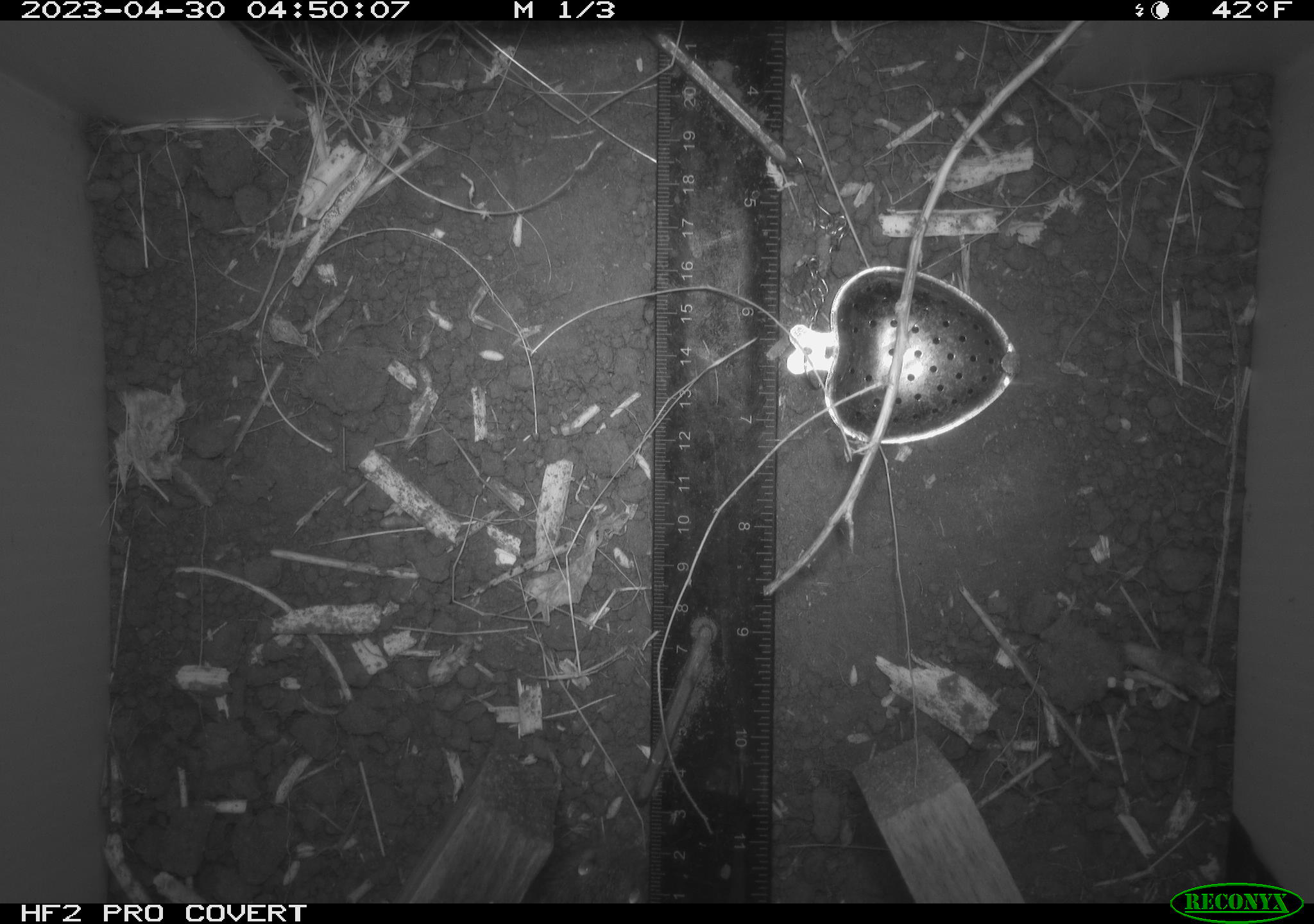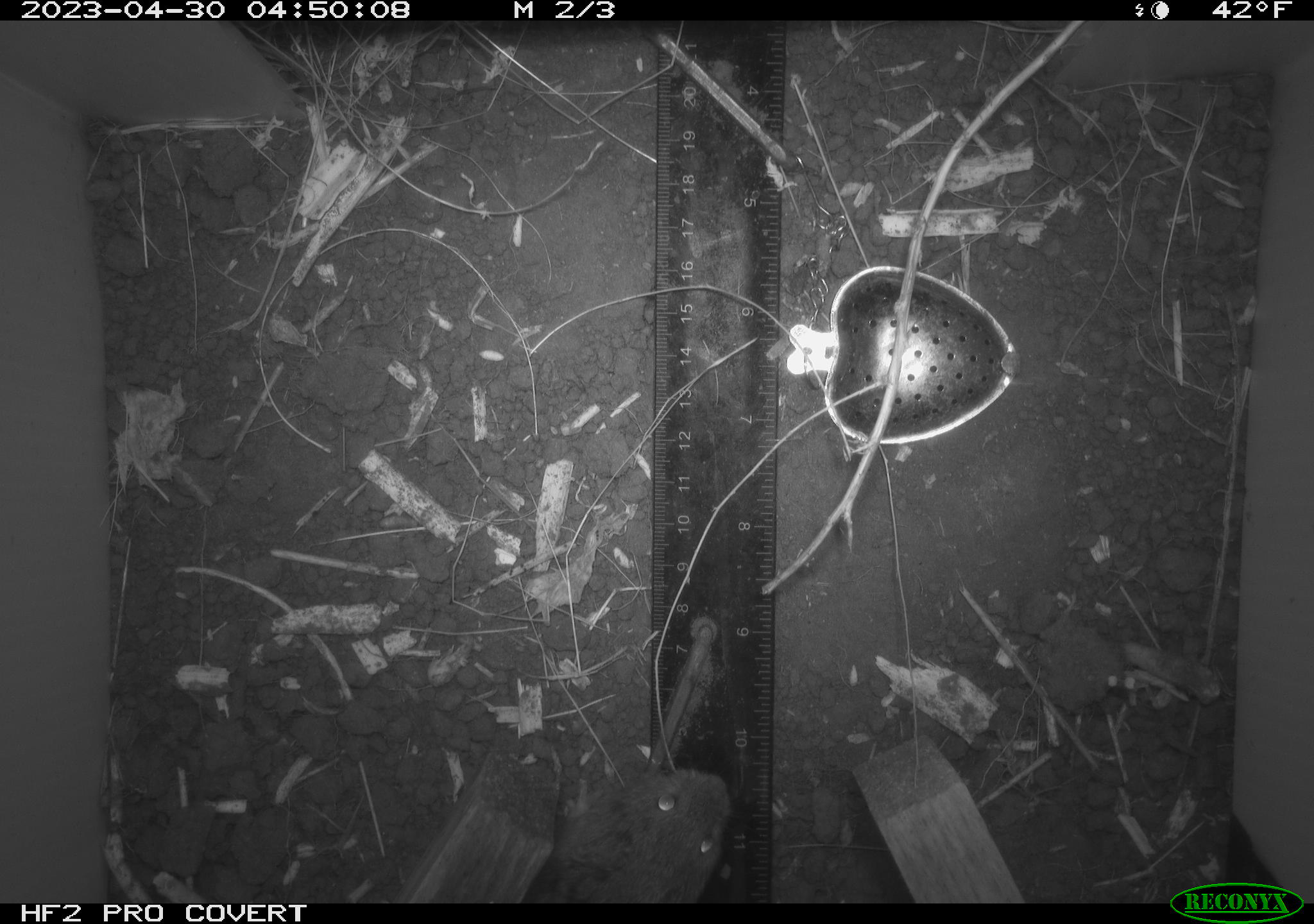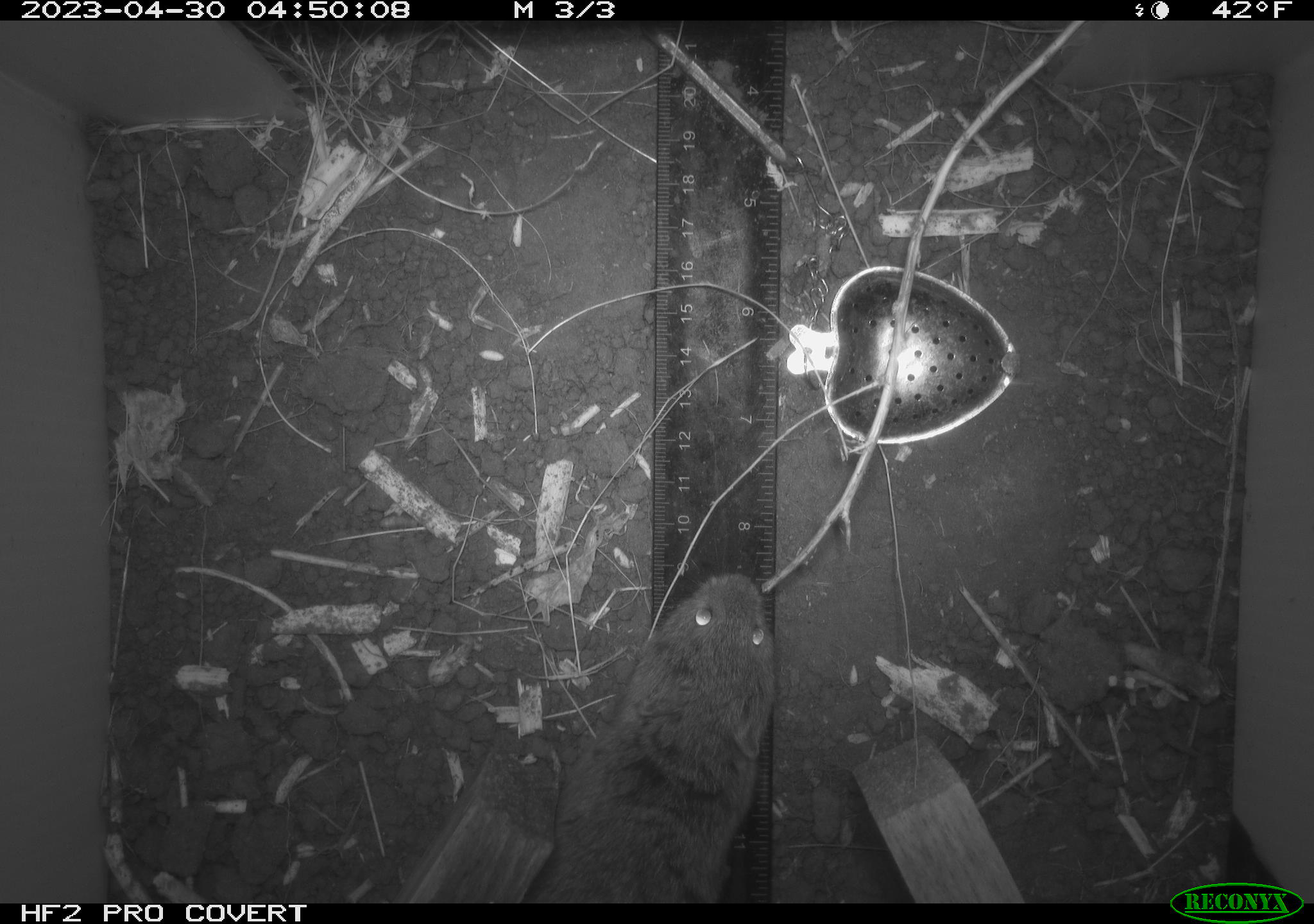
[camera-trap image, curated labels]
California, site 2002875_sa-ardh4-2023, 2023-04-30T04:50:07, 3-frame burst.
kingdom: Animalia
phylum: Chordata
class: Mammalia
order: Rodentia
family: Cricetidae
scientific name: Arvicolinae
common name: voles, lemmings, and muskrats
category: arvicolinae subfamily